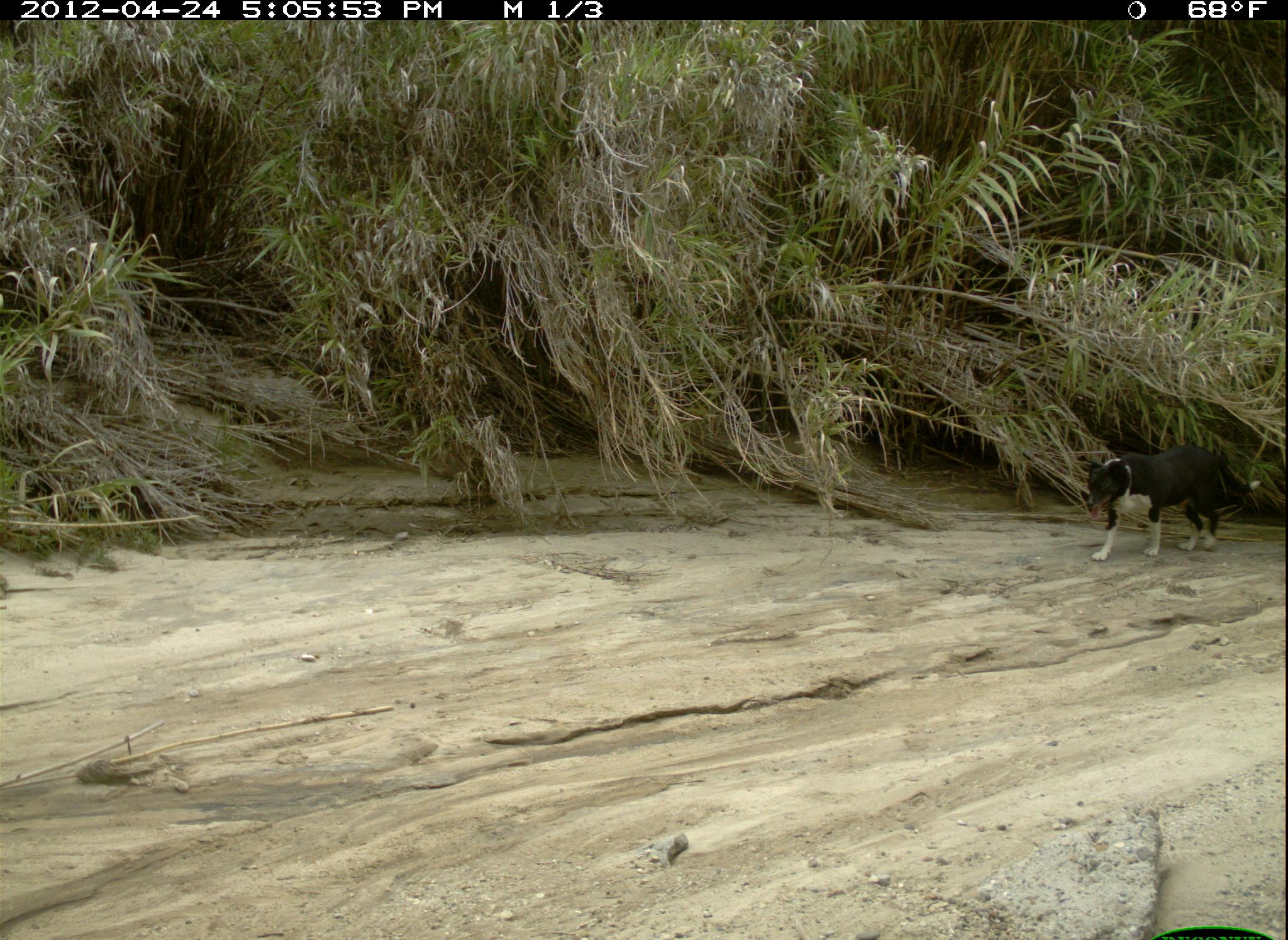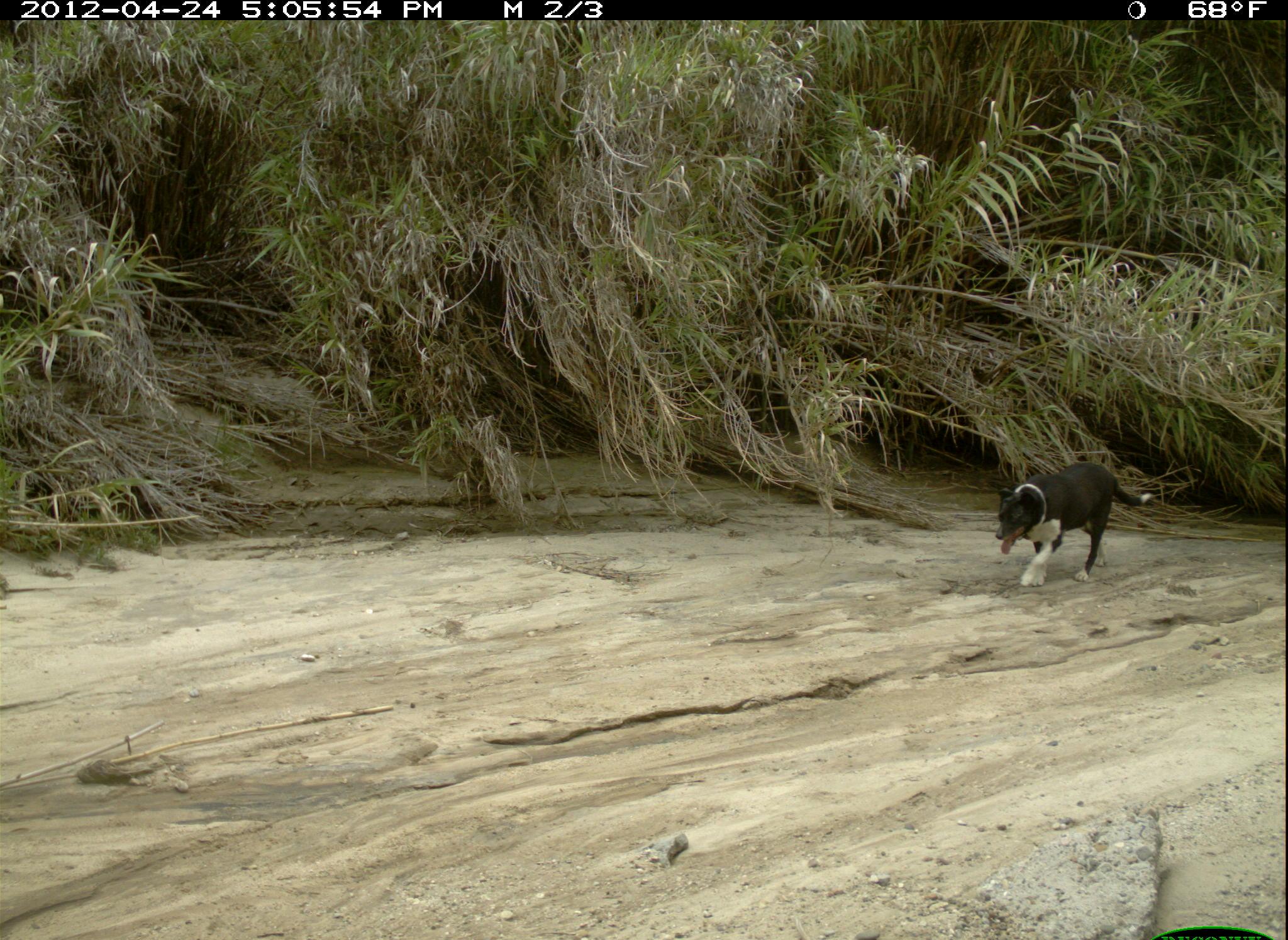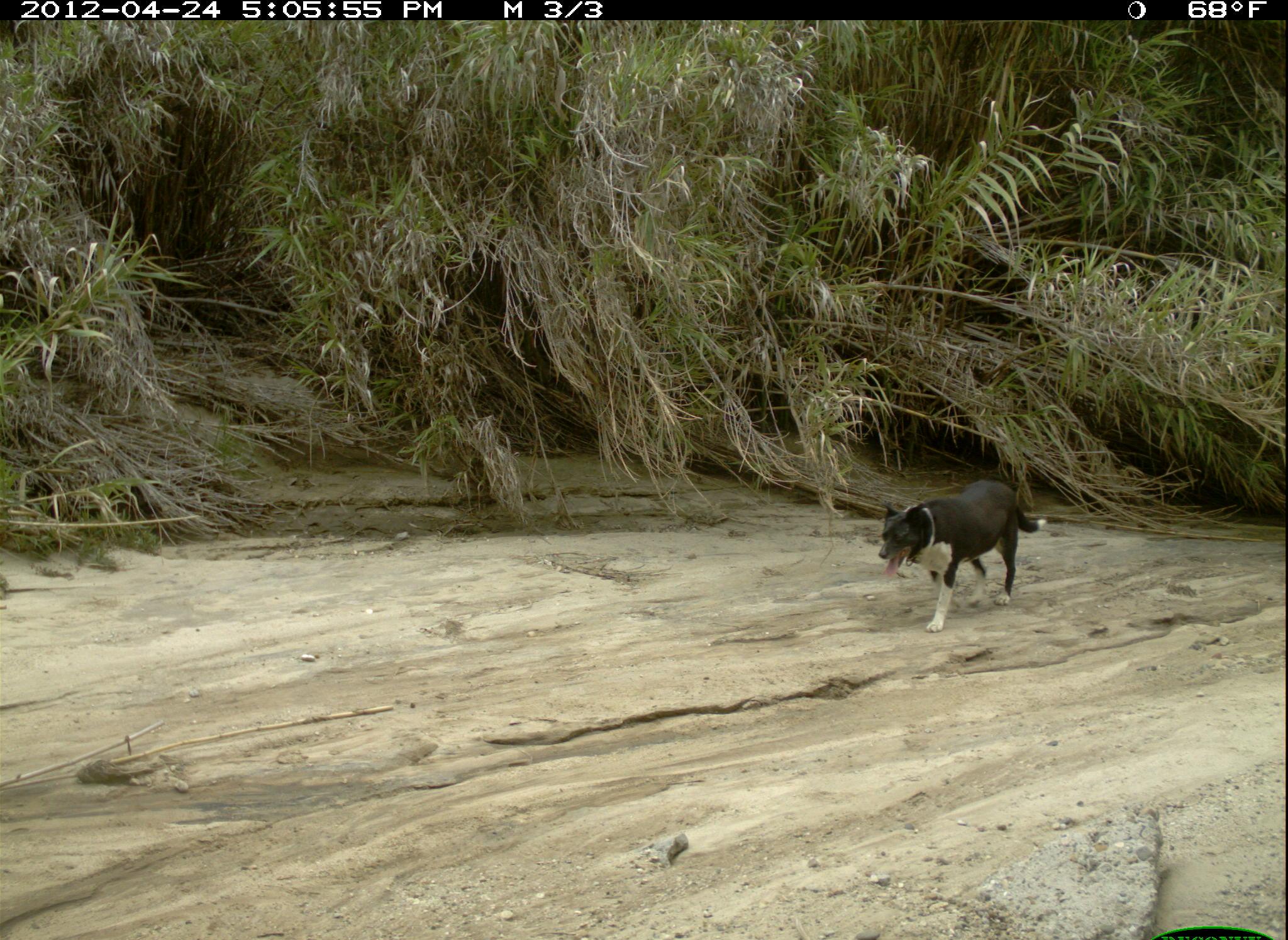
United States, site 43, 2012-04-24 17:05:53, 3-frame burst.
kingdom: Animalia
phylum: Chordata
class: Mammalia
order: Carnivora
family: Canidae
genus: Canis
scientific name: Canis familiaris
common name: domestic dog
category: dog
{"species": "dog (domestic dog) (Canis familiaris)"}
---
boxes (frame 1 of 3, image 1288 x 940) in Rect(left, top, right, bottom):
dog: Rect(1085, 435, 1257, 583)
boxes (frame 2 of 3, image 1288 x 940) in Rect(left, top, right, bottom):
dog: Rect(980, 461, 1159, 606)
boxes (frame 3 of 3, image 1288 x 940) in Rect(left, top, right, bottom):
dog: Rect(870, 471, 1051, 639)